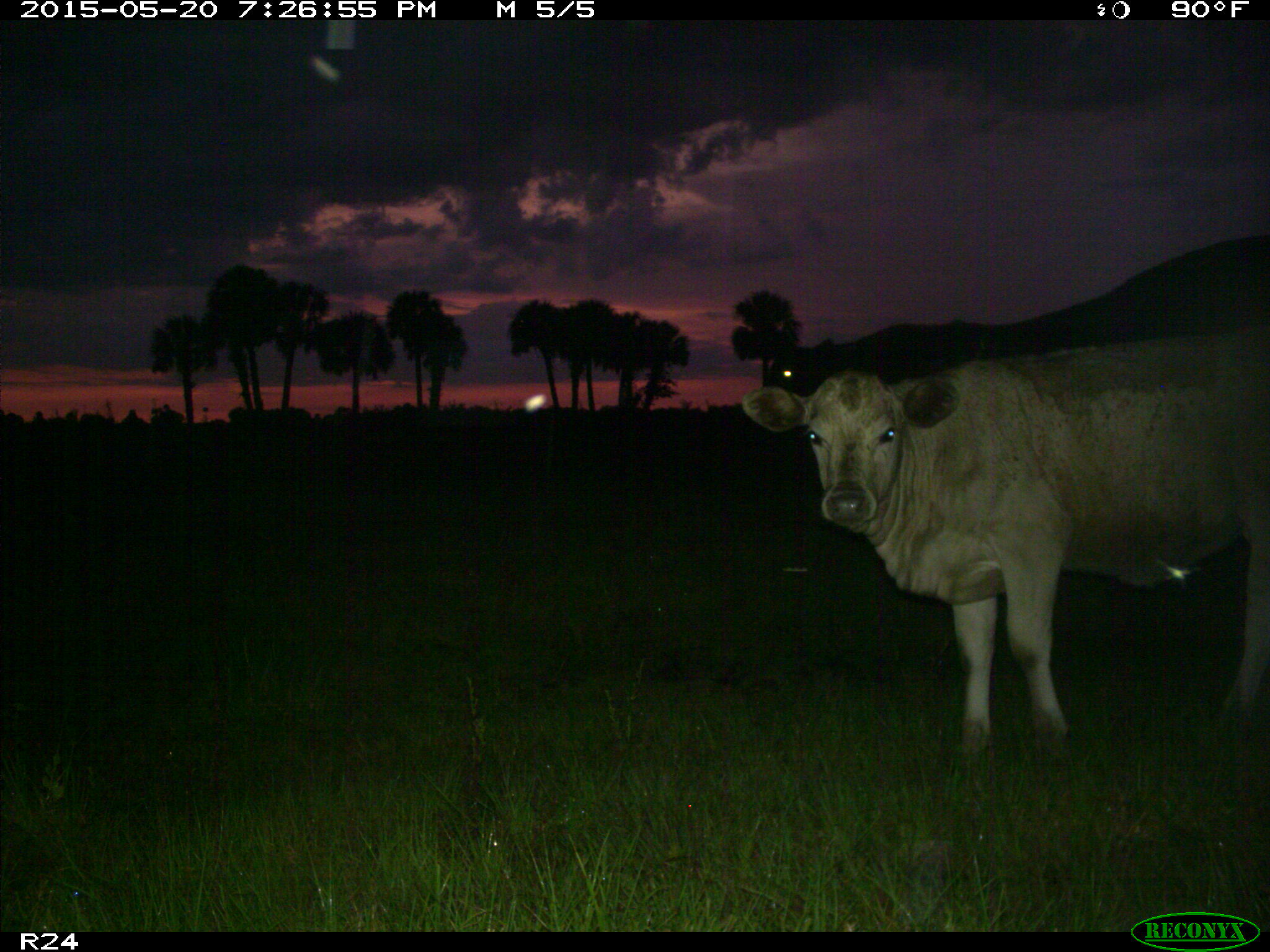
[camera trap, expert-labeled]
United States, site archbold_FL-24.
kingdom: Animalia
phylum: Chordata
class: Mammalia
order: Artiodactyla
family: Bovidae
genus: Bos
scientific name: Bos taurus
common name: domestic cow